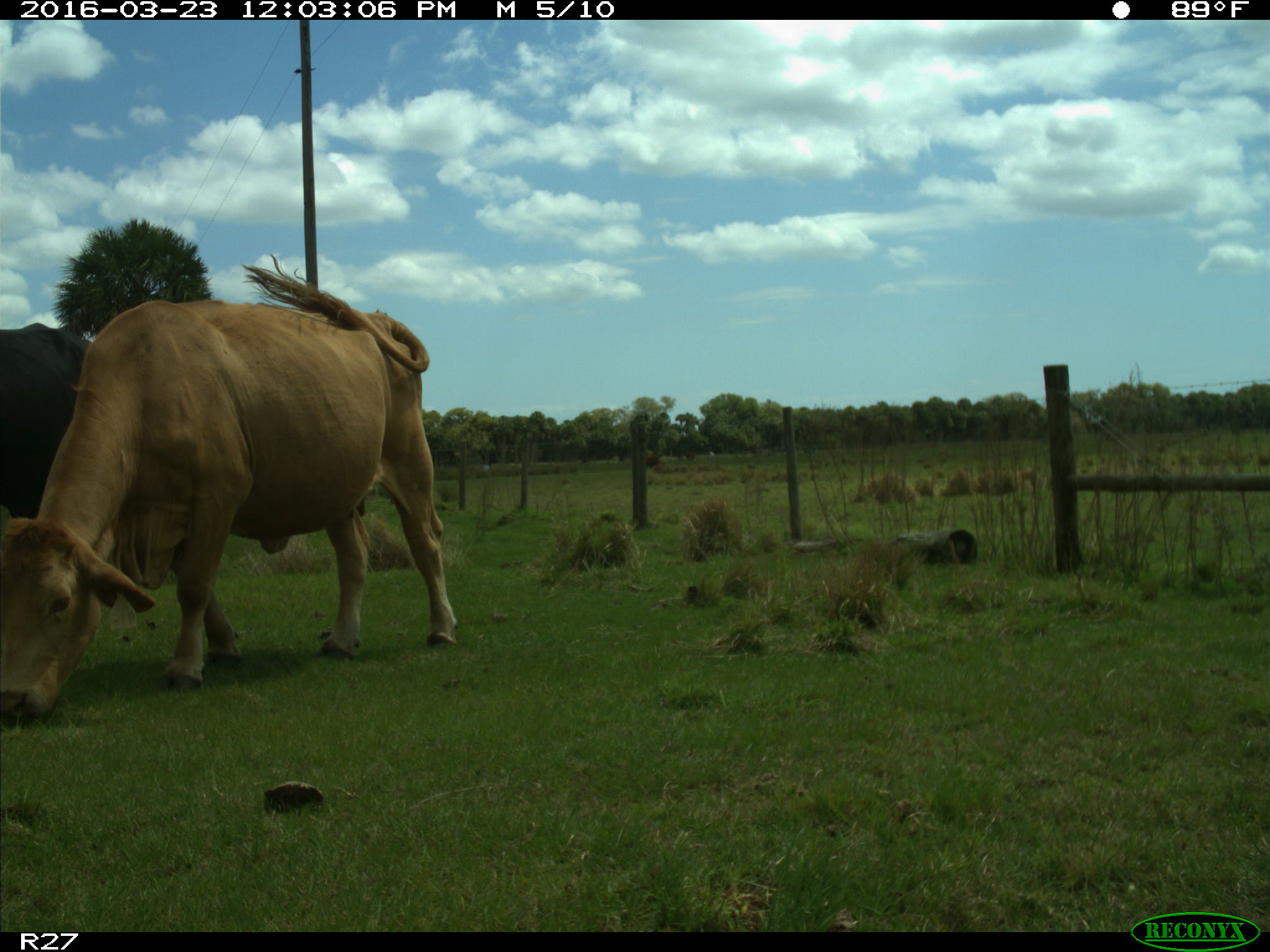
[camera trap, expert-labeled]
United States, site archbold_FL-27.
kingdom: Animalia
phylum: Chordata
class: Mammalia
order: Artiodactyla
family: Bovidae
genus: Bos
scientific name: Bos taurus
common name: domestic cow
Bos taurus (domestic cow).